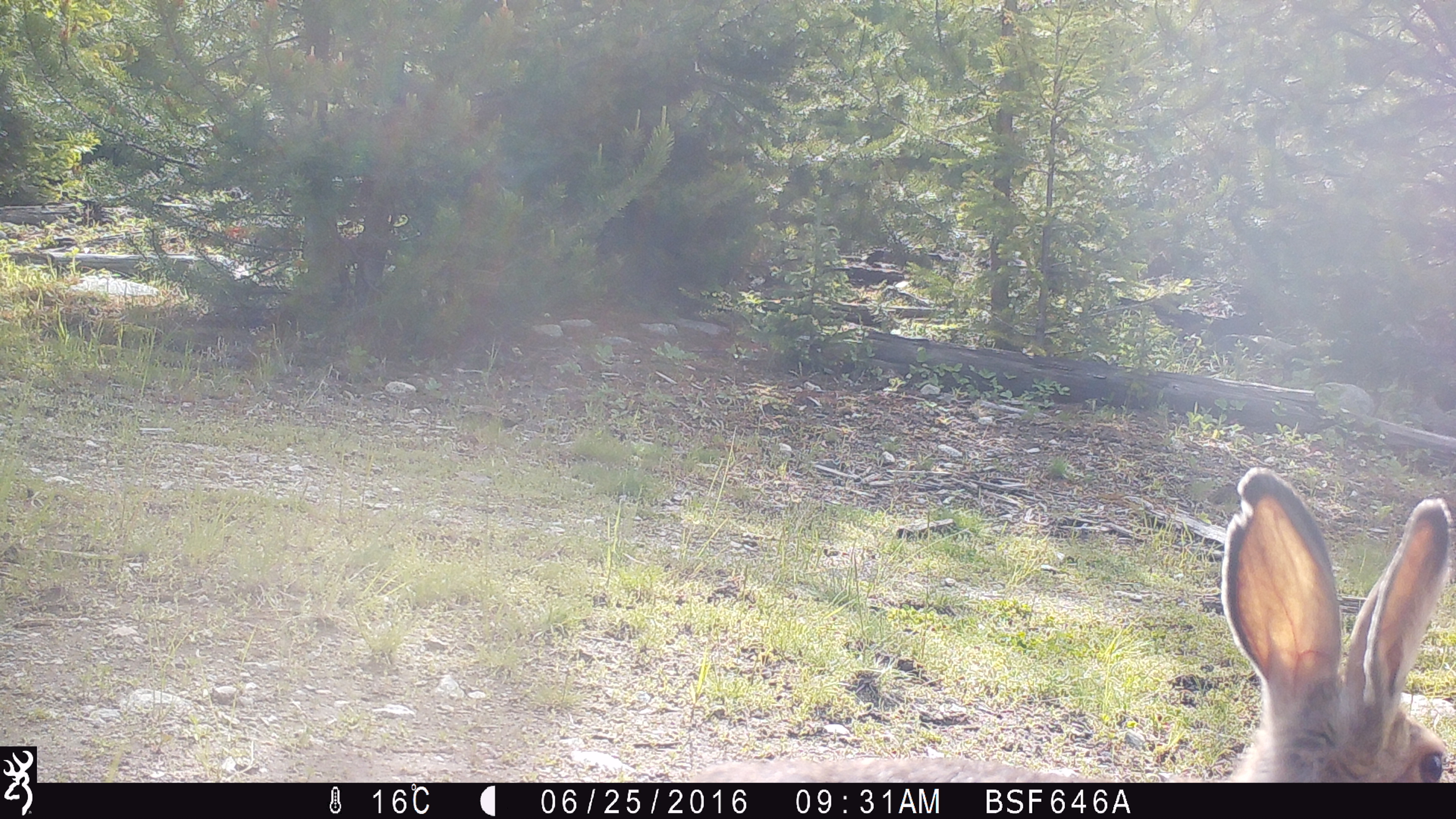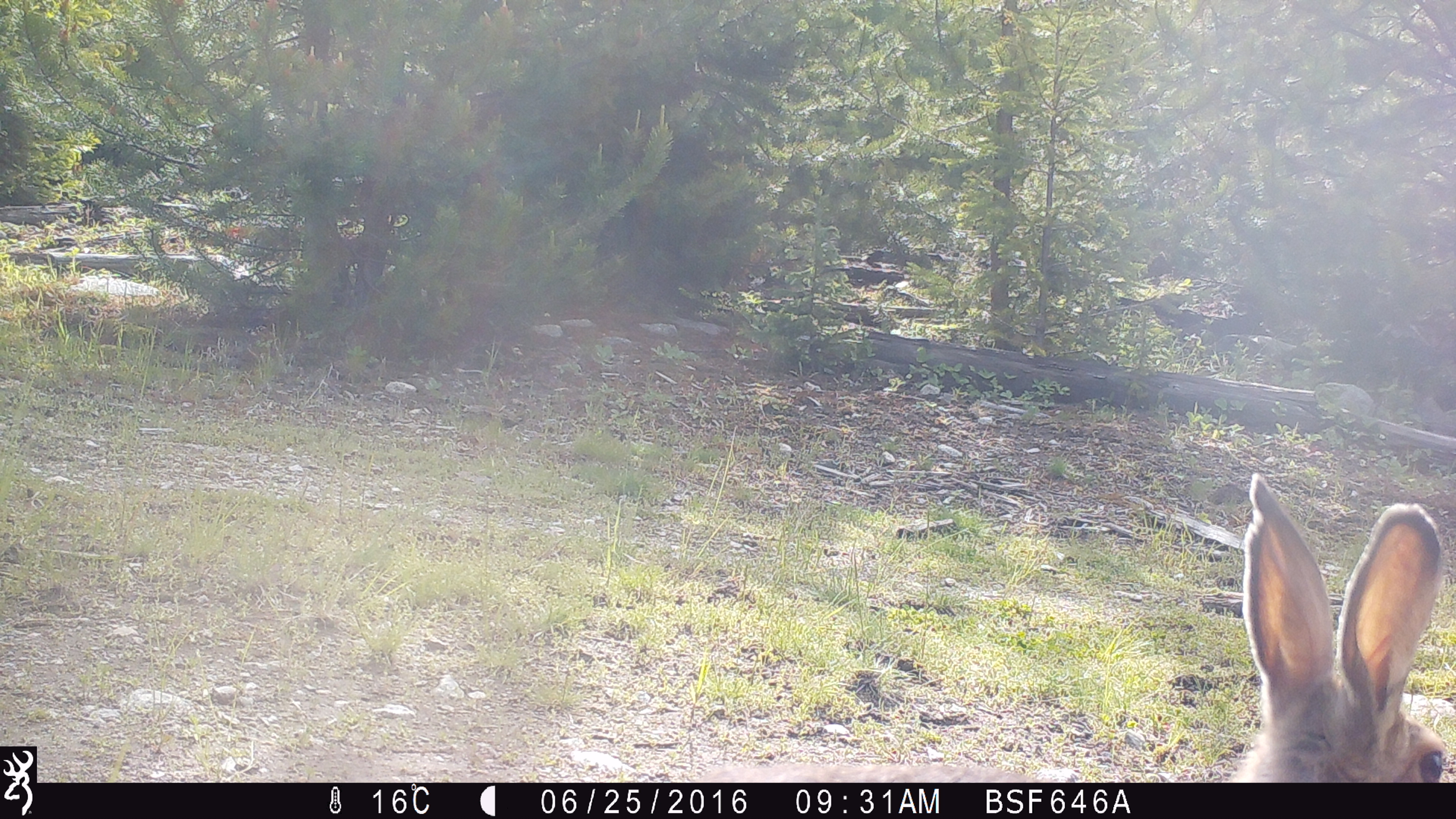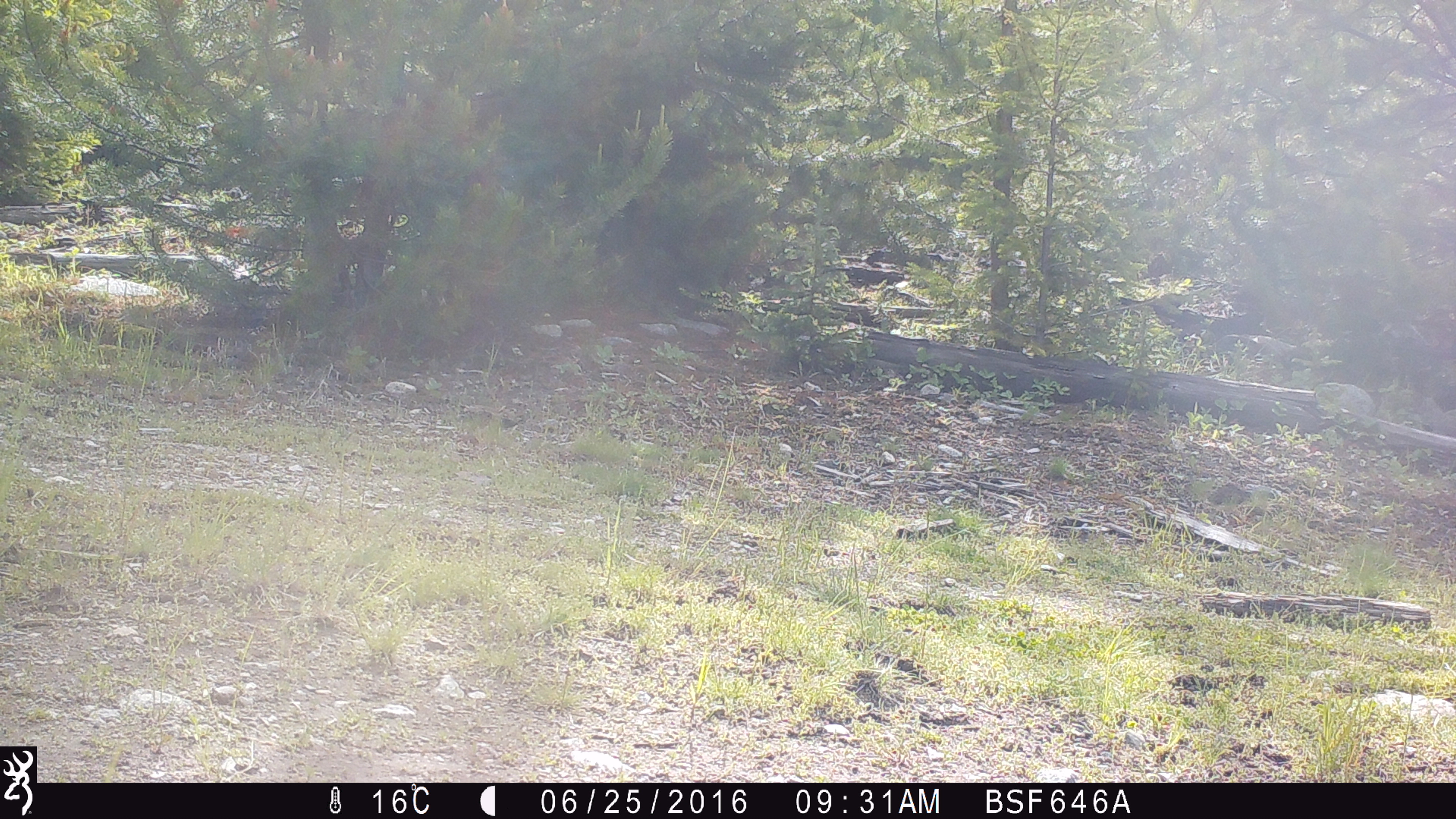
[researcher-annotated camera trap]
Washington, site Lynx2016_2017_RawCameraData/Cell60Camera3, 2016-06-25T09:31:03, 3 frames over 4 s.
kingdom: Animalia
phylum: Chordata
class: Mammalia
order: Lagomorpha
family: Leporidae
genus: Lepus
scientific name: Lepus americanus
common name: snowshoe hare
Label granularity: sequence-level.